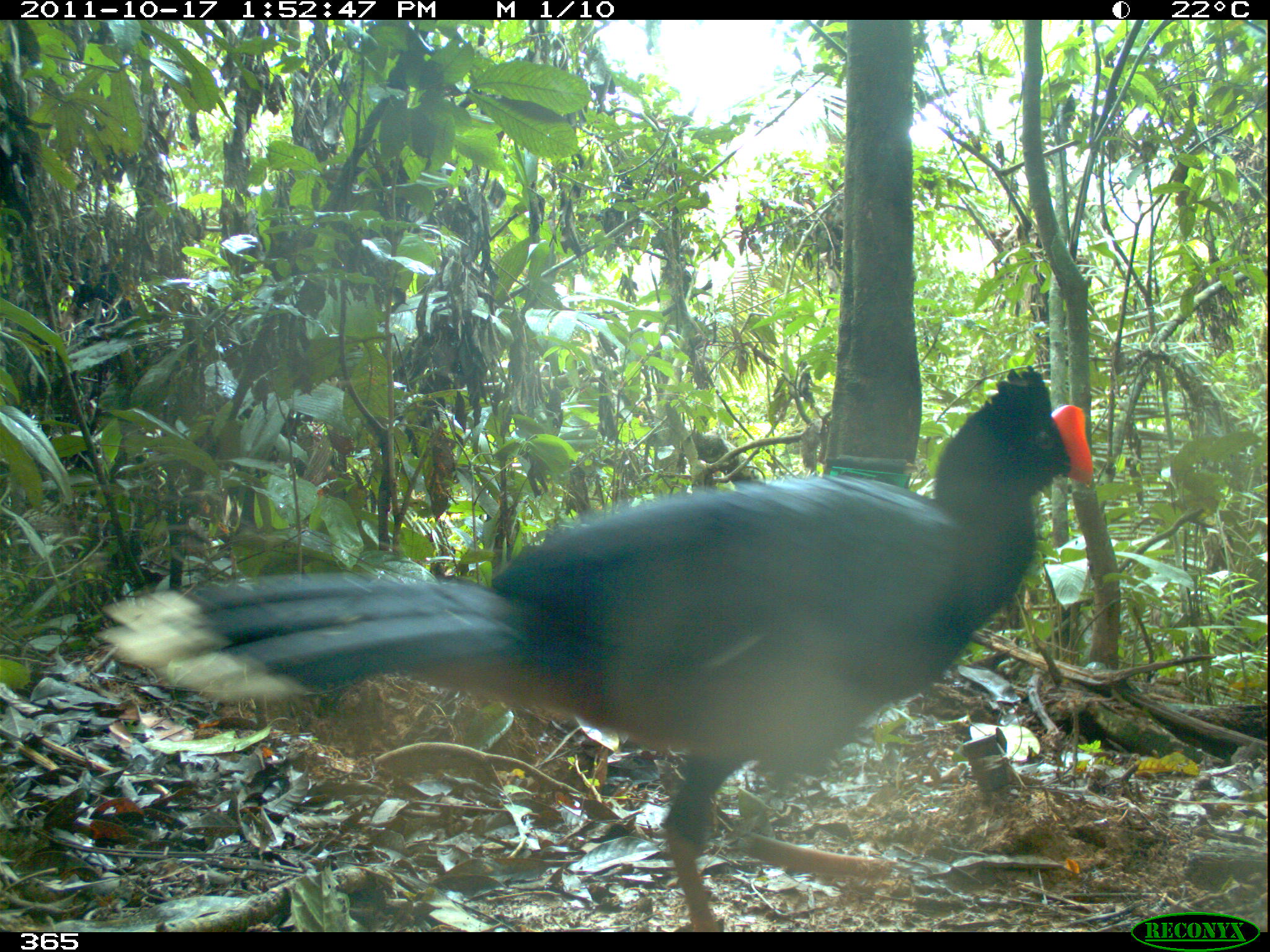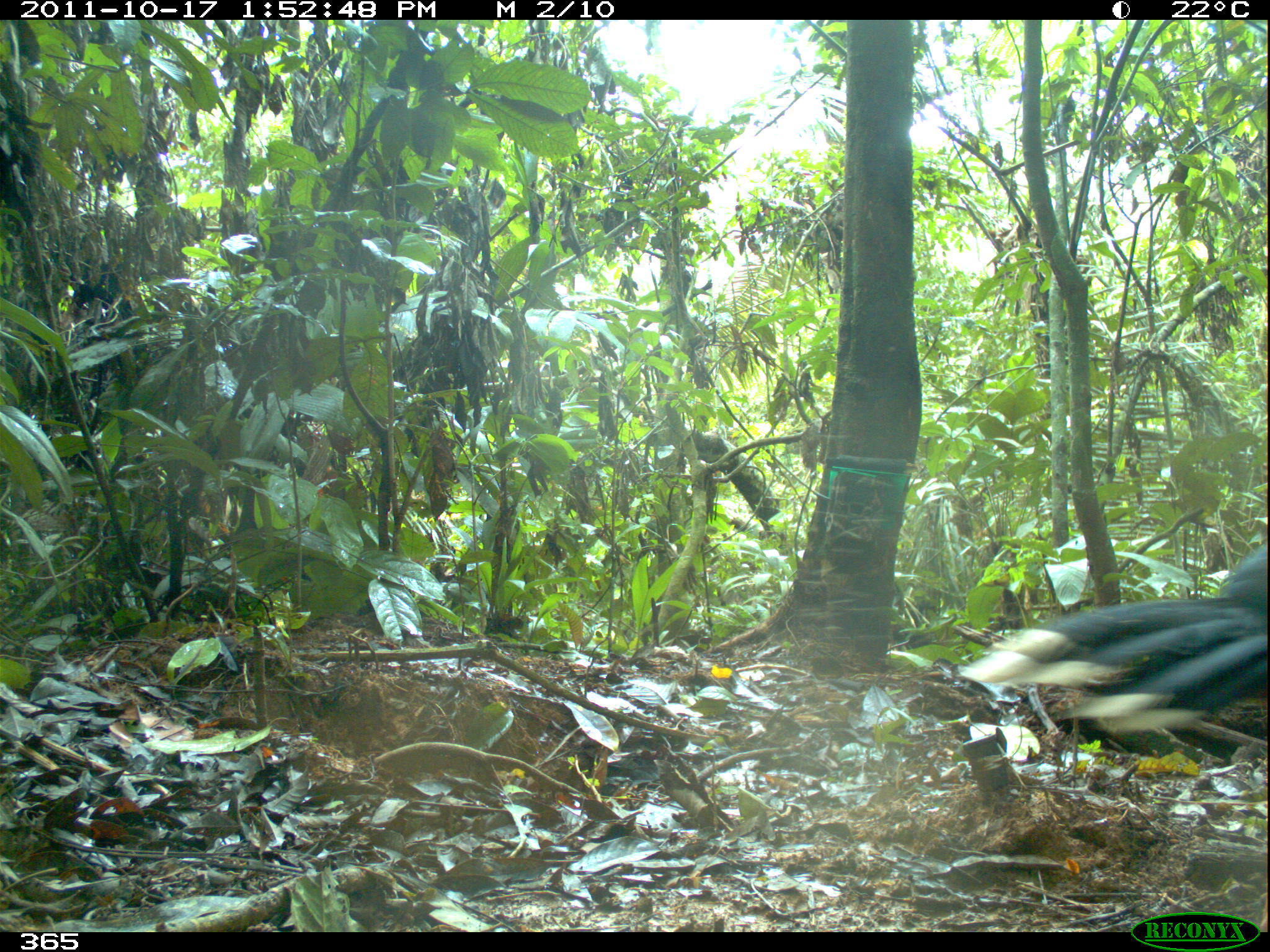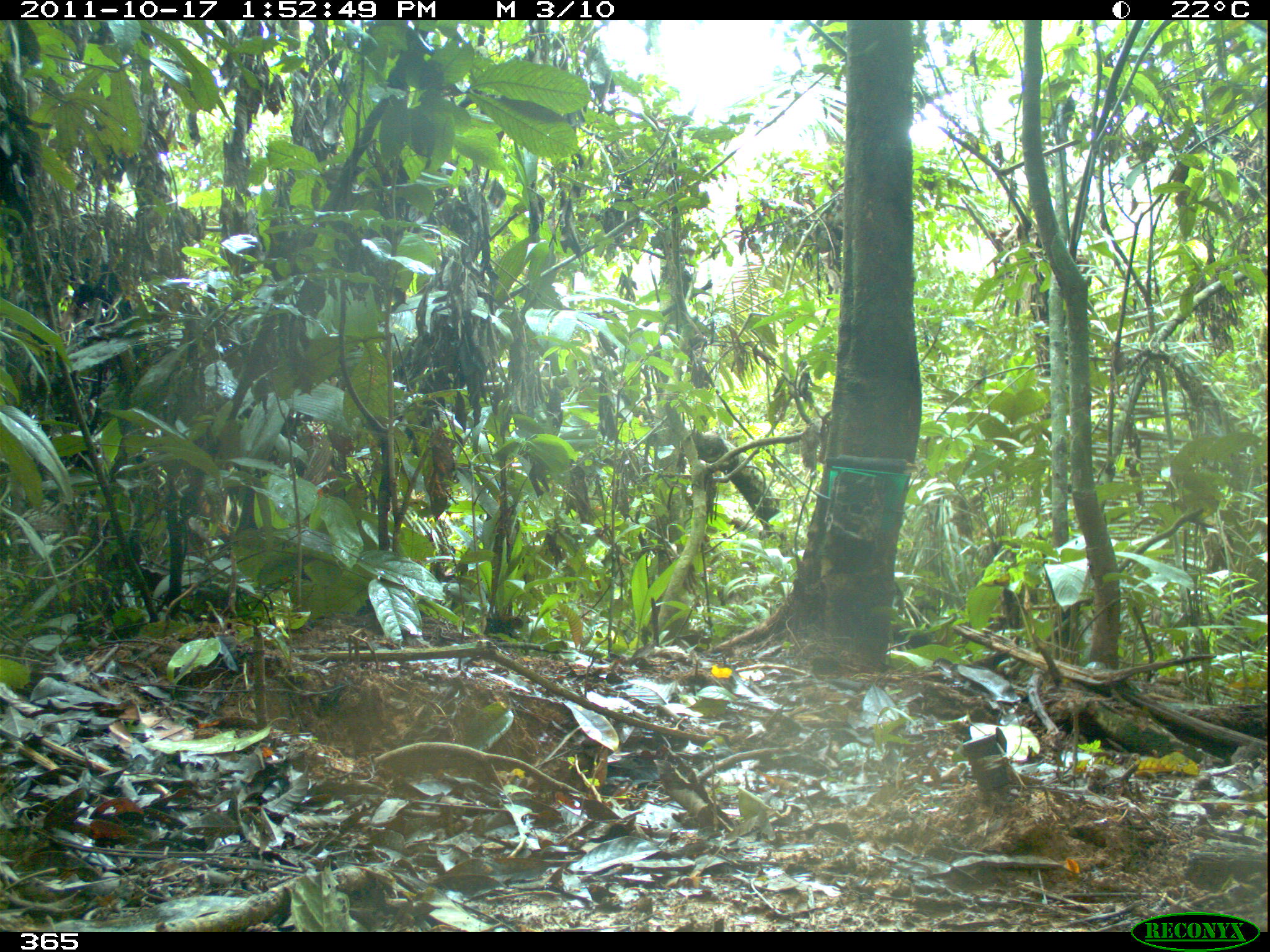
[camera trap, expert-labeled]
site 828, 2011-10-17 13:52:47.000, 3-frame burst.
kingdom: Animalia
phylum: Chordata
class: Aves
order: Galliformes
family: Cracidae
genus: Mitu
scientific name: Mitu tuberosum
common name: razor-billed curassow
Mitu tuberosum (razor-billed curassow).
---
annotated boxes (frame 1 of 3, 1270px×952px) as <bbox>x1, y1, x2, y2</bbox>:
mitu tuberosum: <bbox>94, 364, 1094, 932</bbox>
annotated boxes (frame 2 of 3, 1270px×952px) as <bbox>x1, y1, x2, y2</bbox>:
mitu tuberosum: <bbox>960, 540, 1267, 735</bbox>